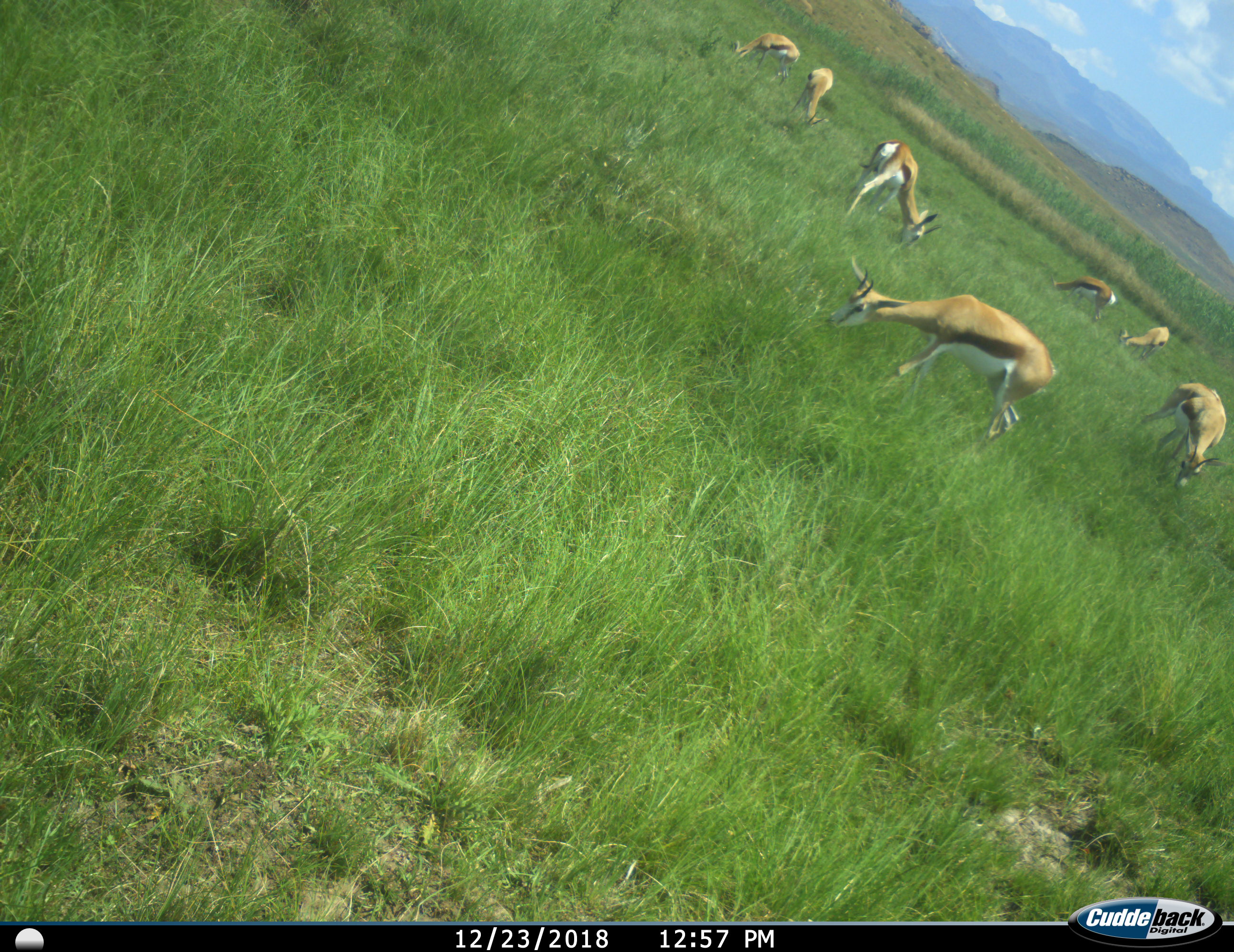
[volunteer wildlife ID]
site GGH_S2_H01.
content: unidentified animal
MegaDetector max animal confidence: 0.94